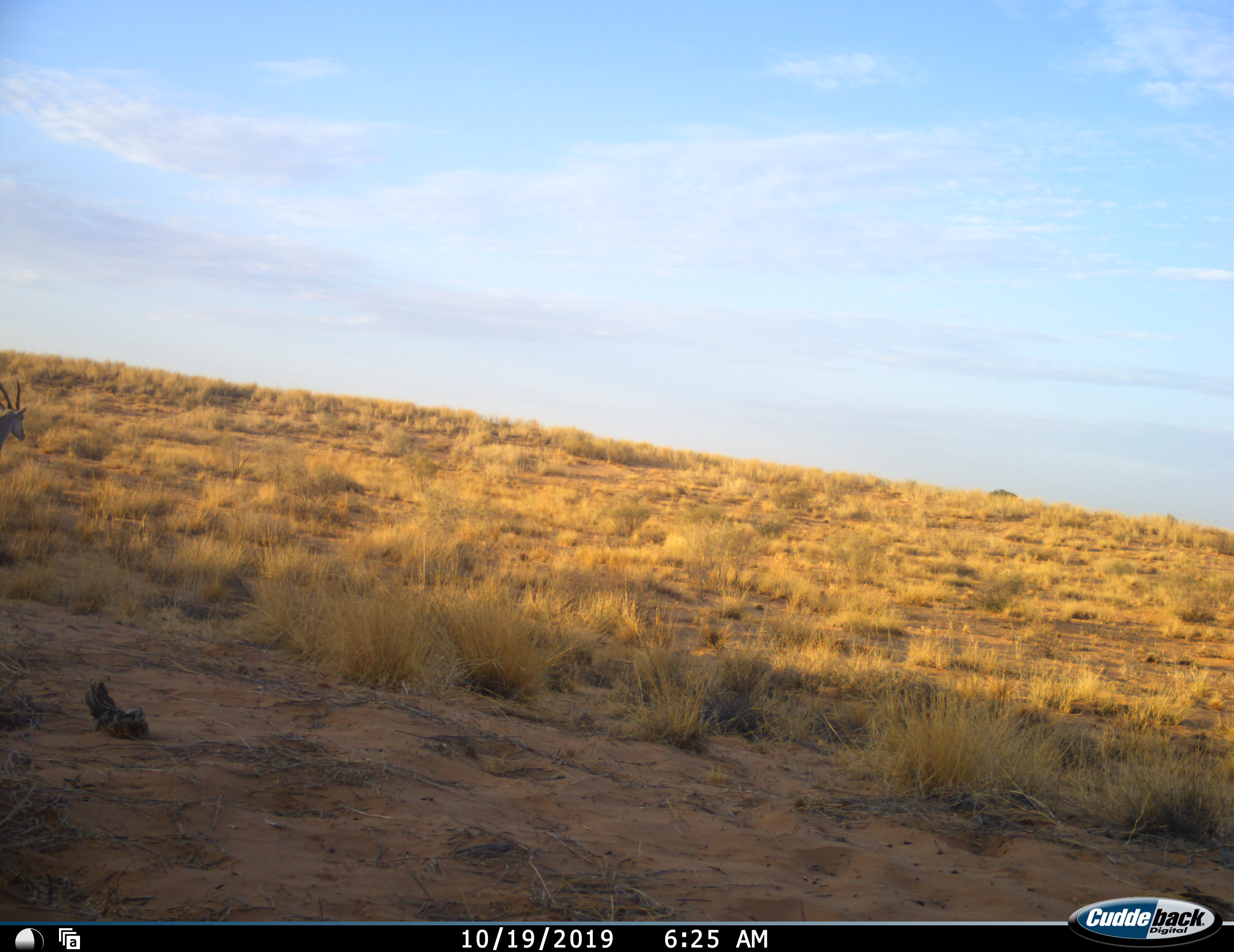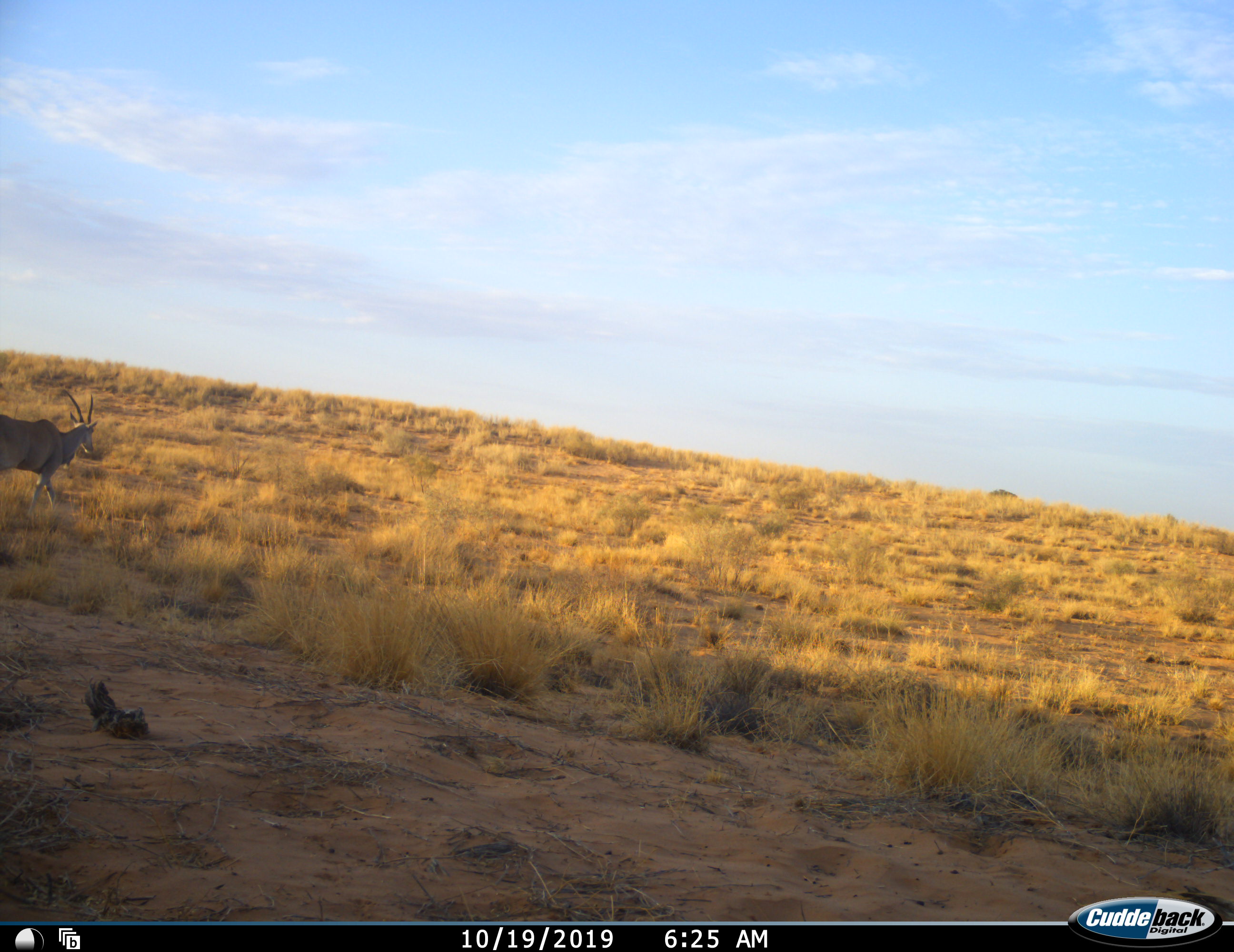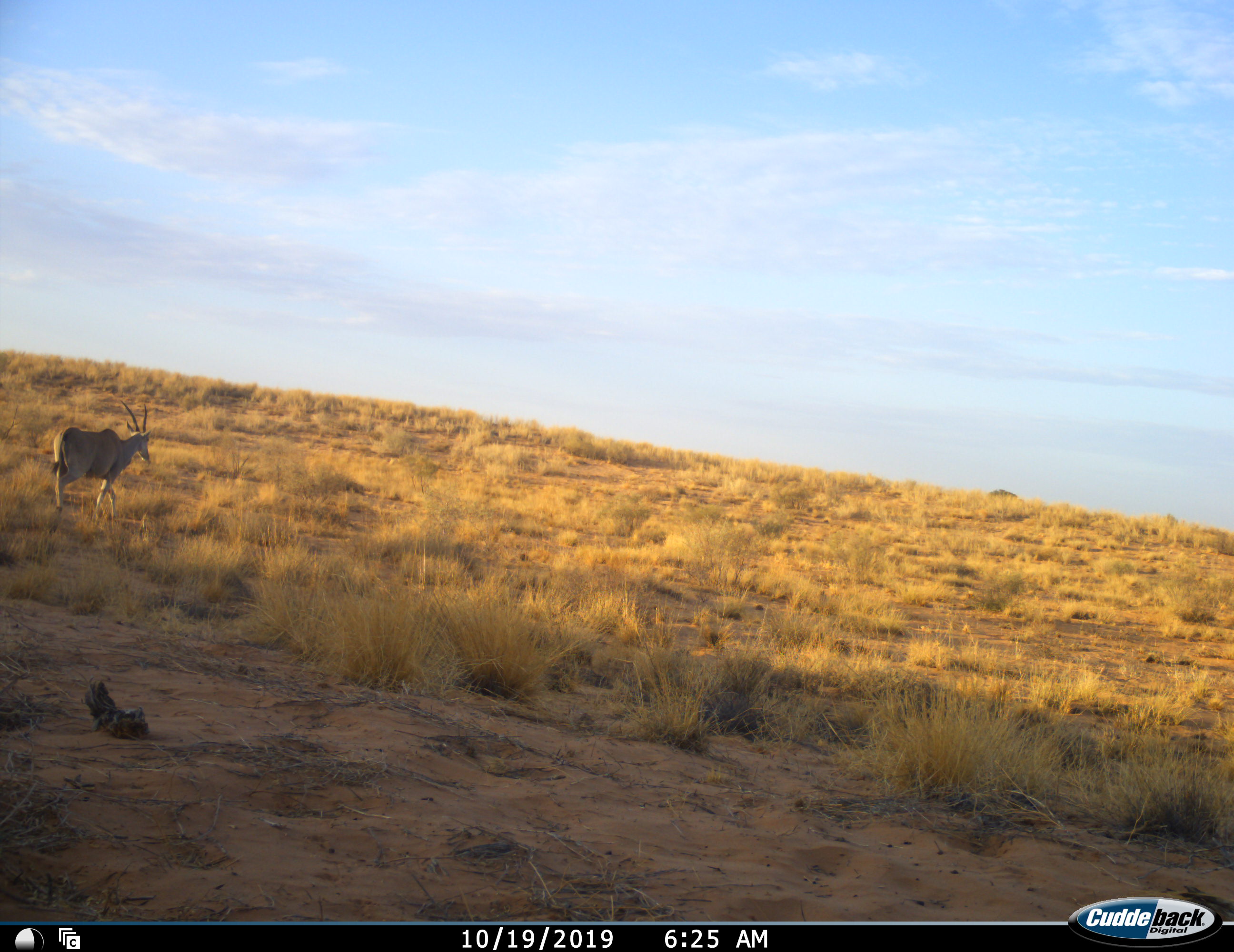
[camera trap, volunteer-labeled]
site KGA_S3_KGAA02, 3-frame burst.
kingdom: Animalia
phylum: Chordata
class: Mammalia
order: Artiodactyla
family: Bovidae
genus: Tragelaphus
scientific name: Tragelaphus oryx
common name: eland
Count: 1.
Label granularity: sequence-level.